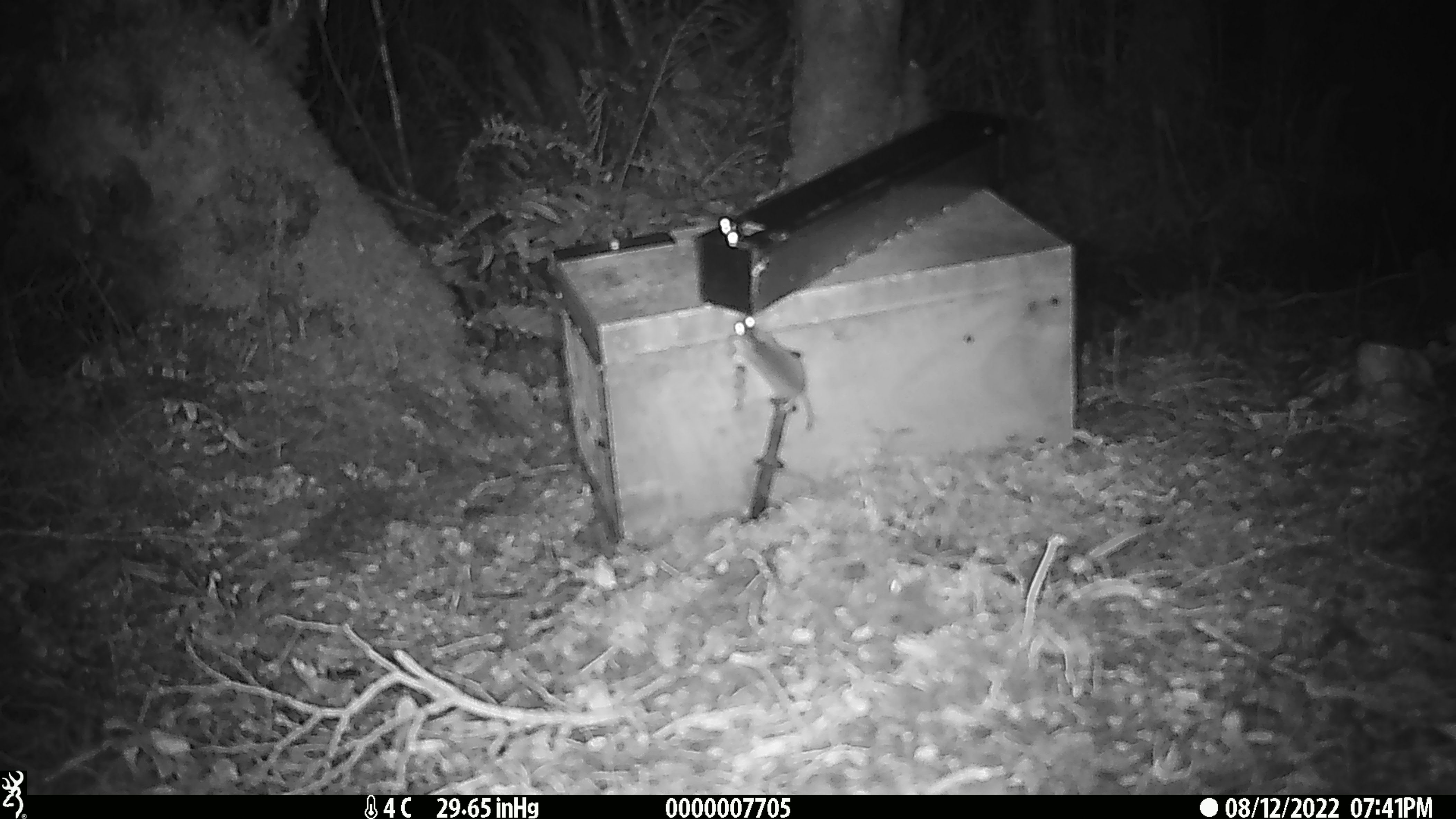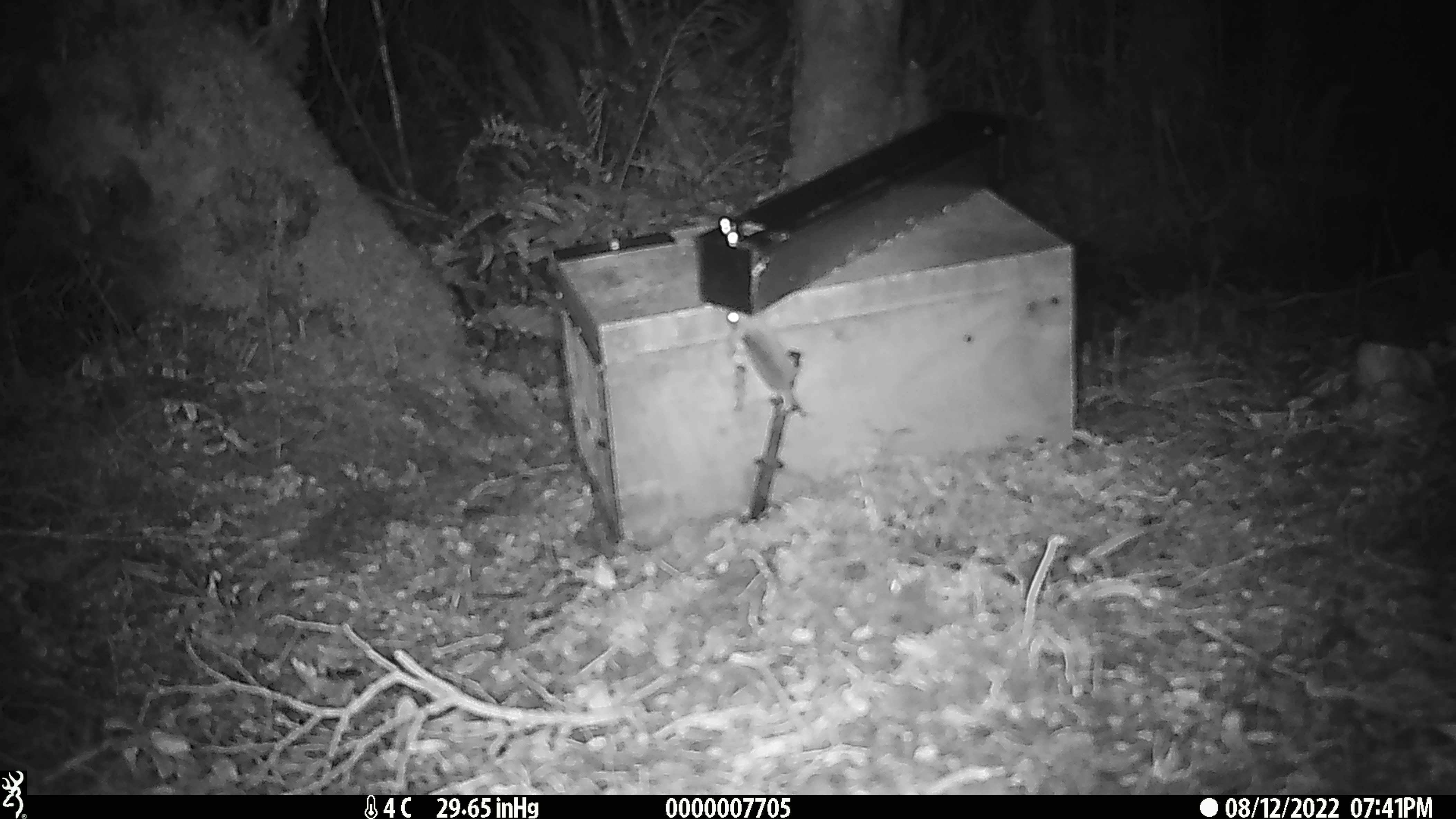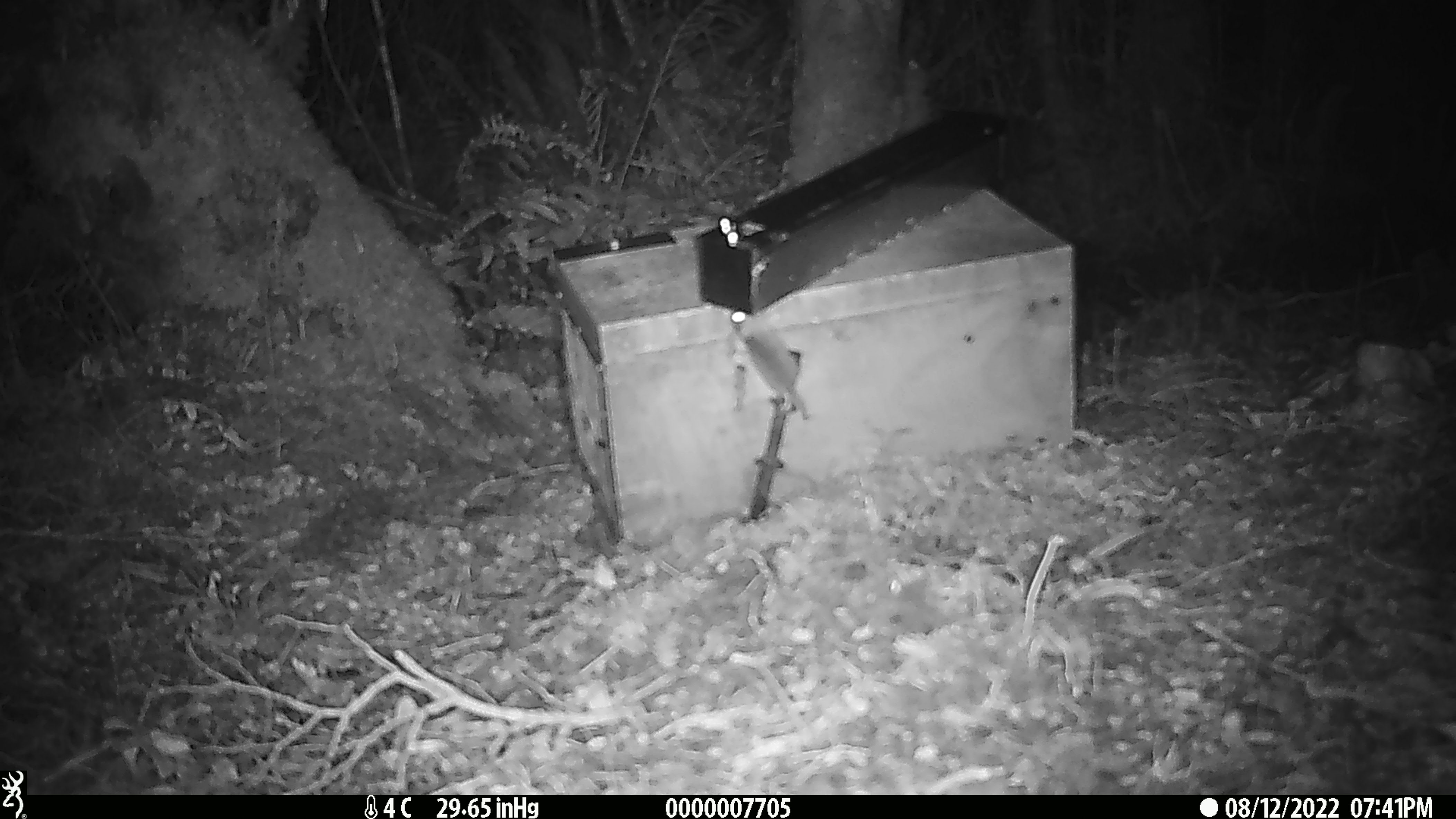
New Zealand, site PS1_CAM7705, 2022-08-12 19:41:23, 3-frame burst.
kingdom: Animalia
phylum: Chordata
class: Mammalia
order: Rodentia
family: Muridae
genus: Mus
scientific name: Mus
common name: mouse